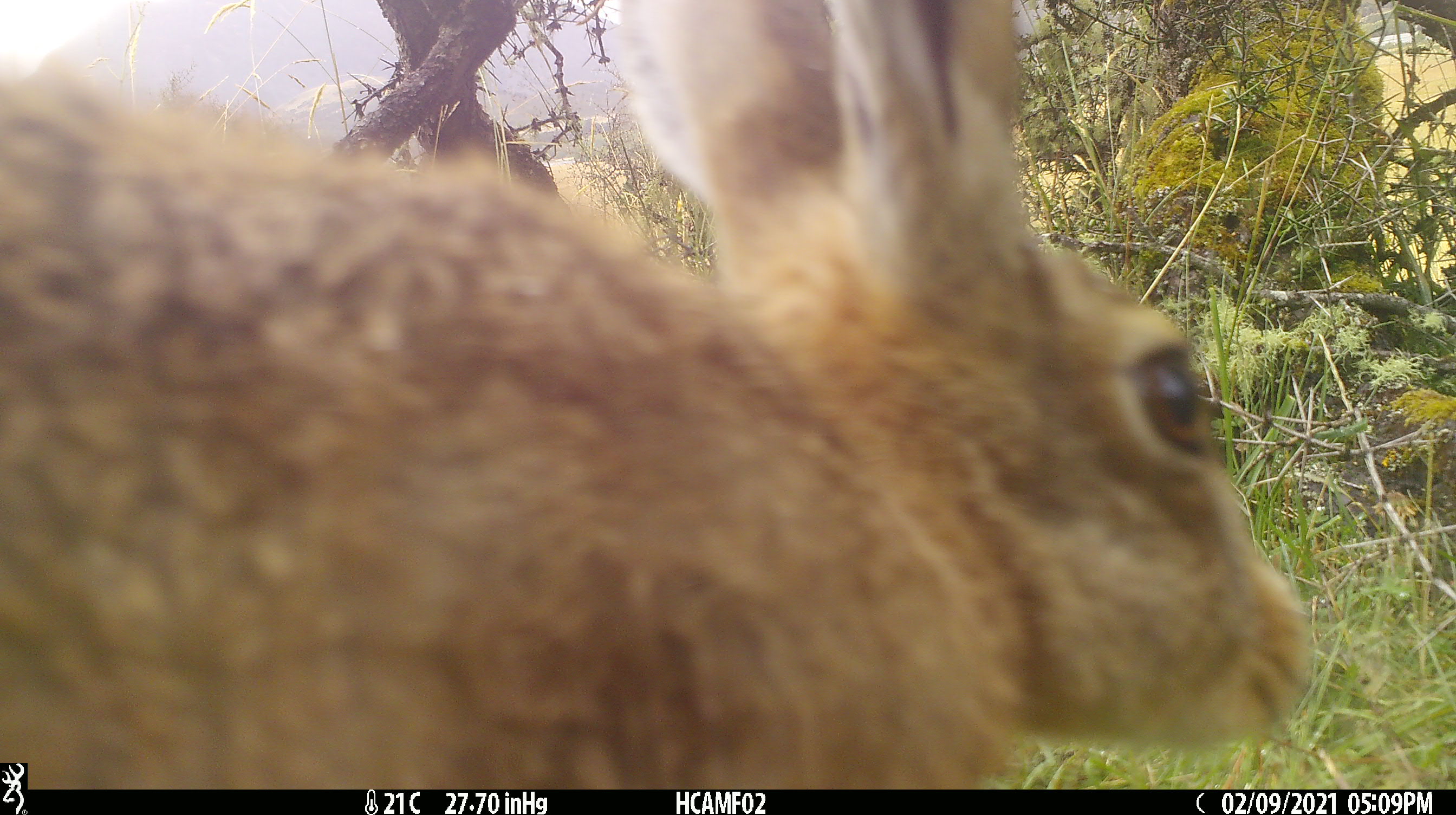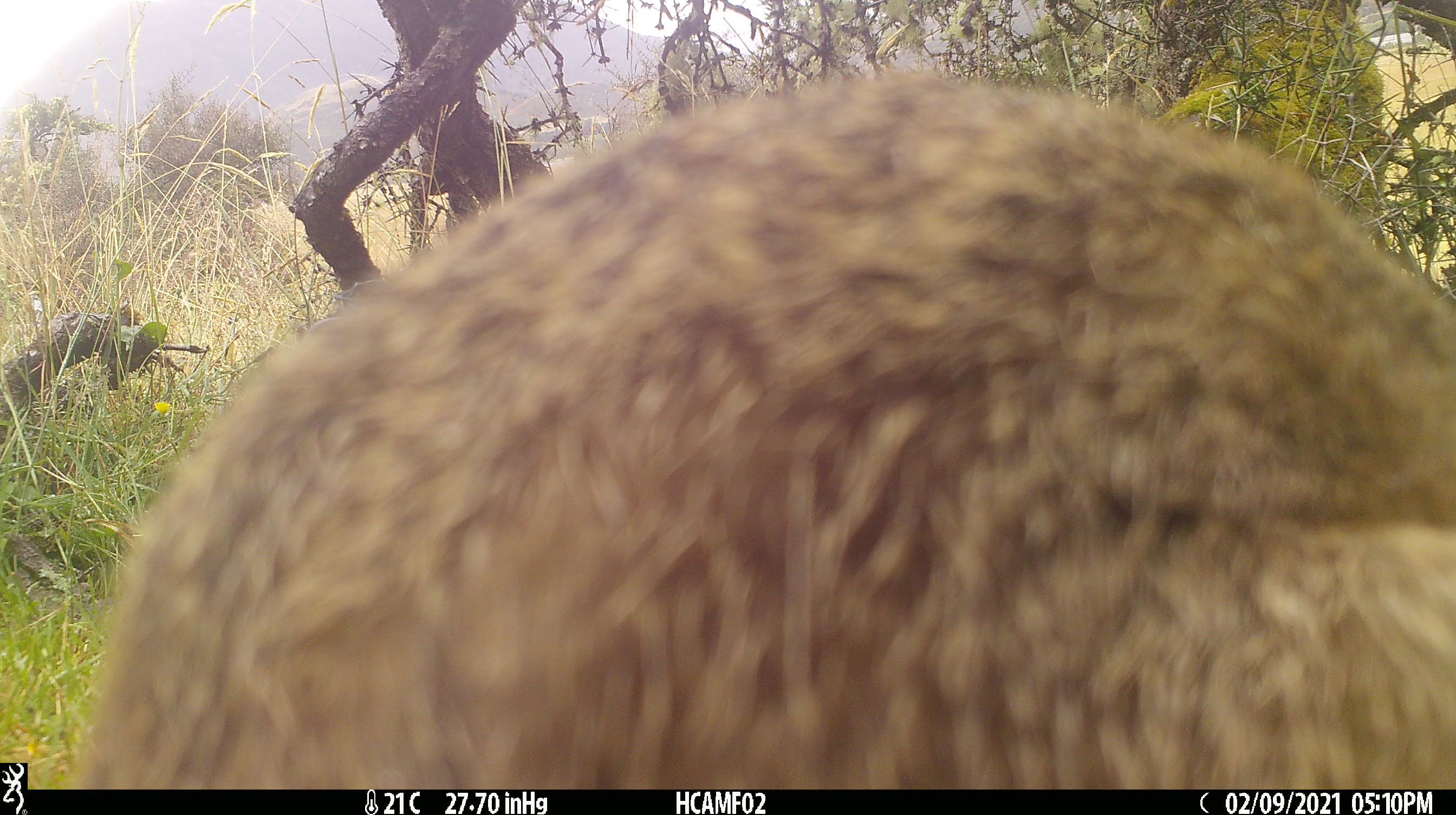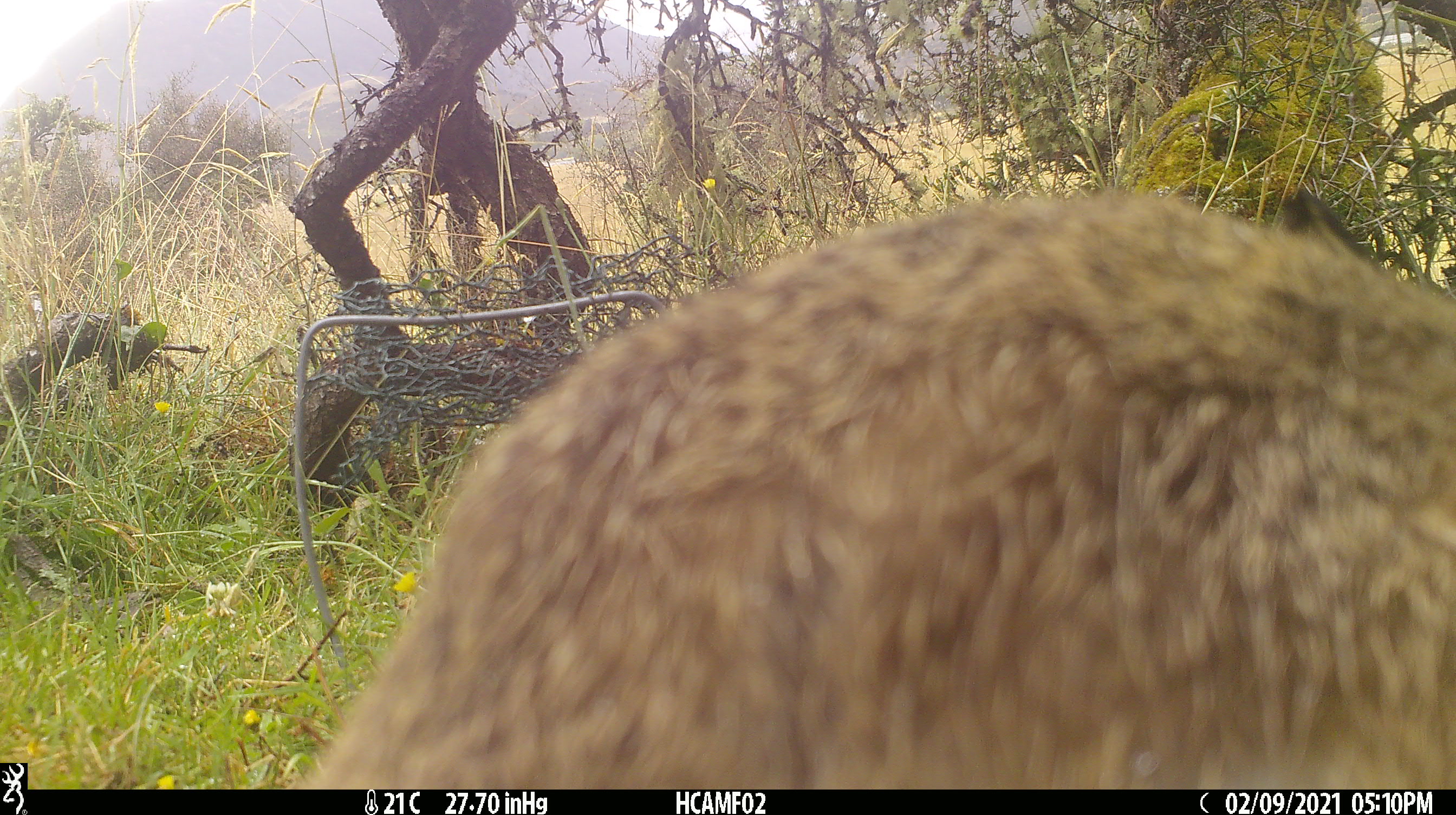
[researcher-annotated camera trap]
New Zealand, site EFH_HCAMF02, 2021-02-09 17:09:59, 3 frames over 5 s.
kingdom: Animalia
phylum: Chordata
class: Mammalia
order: Lagomorpha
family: Leporidae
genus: Lepus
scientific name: Lepus europaeus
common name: brown hare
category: hare